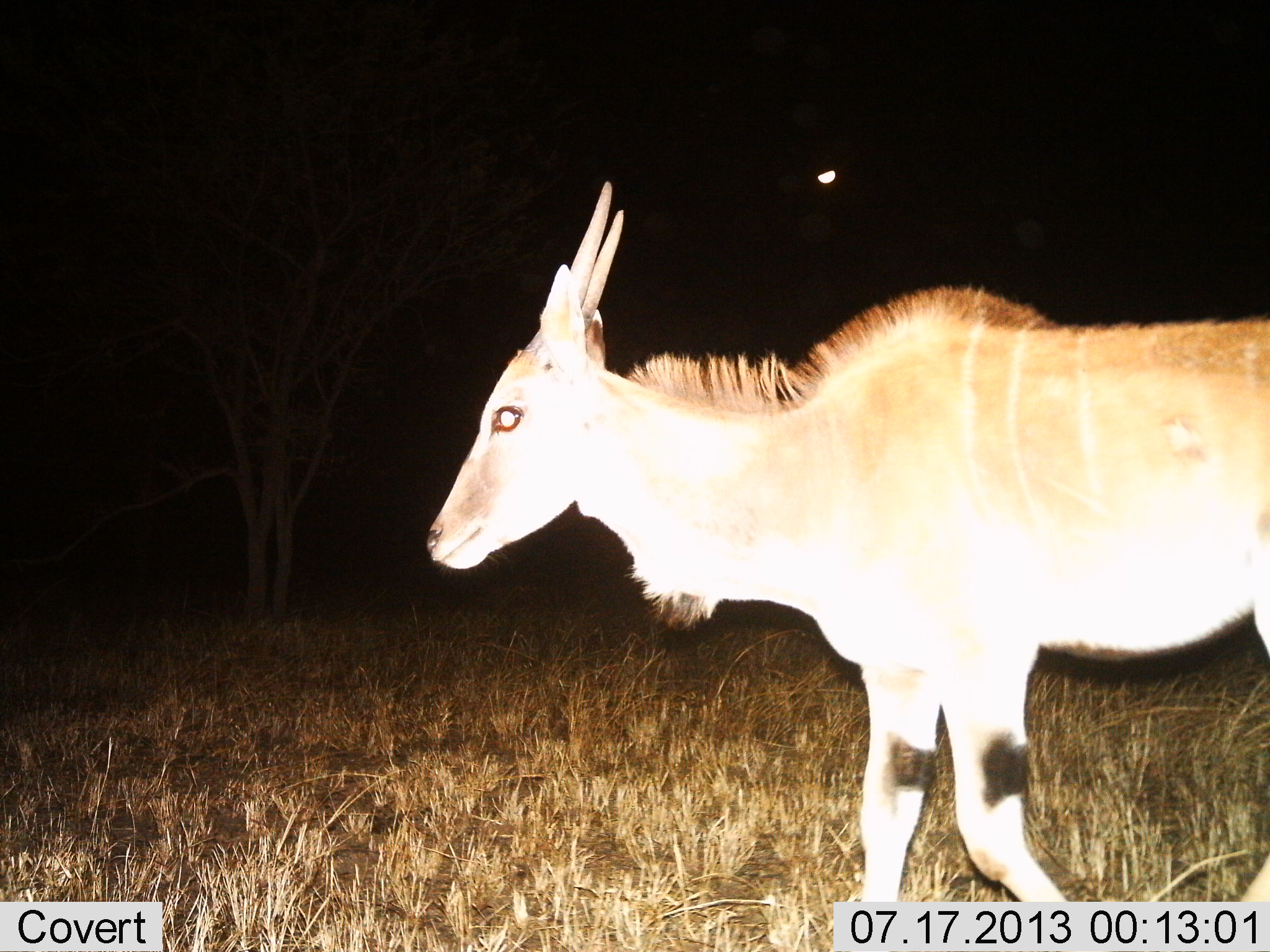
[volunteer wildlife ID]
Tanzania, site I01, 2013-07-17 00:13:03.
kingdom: Animalia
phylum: Chordata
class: Mammalia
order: Artiodactyla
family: Bovidae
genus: Tragelaphus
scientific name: Tragelaphus oryx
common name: eland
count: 1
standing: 15%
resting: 0%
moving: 88%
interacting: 0%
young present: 4%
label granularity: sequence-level